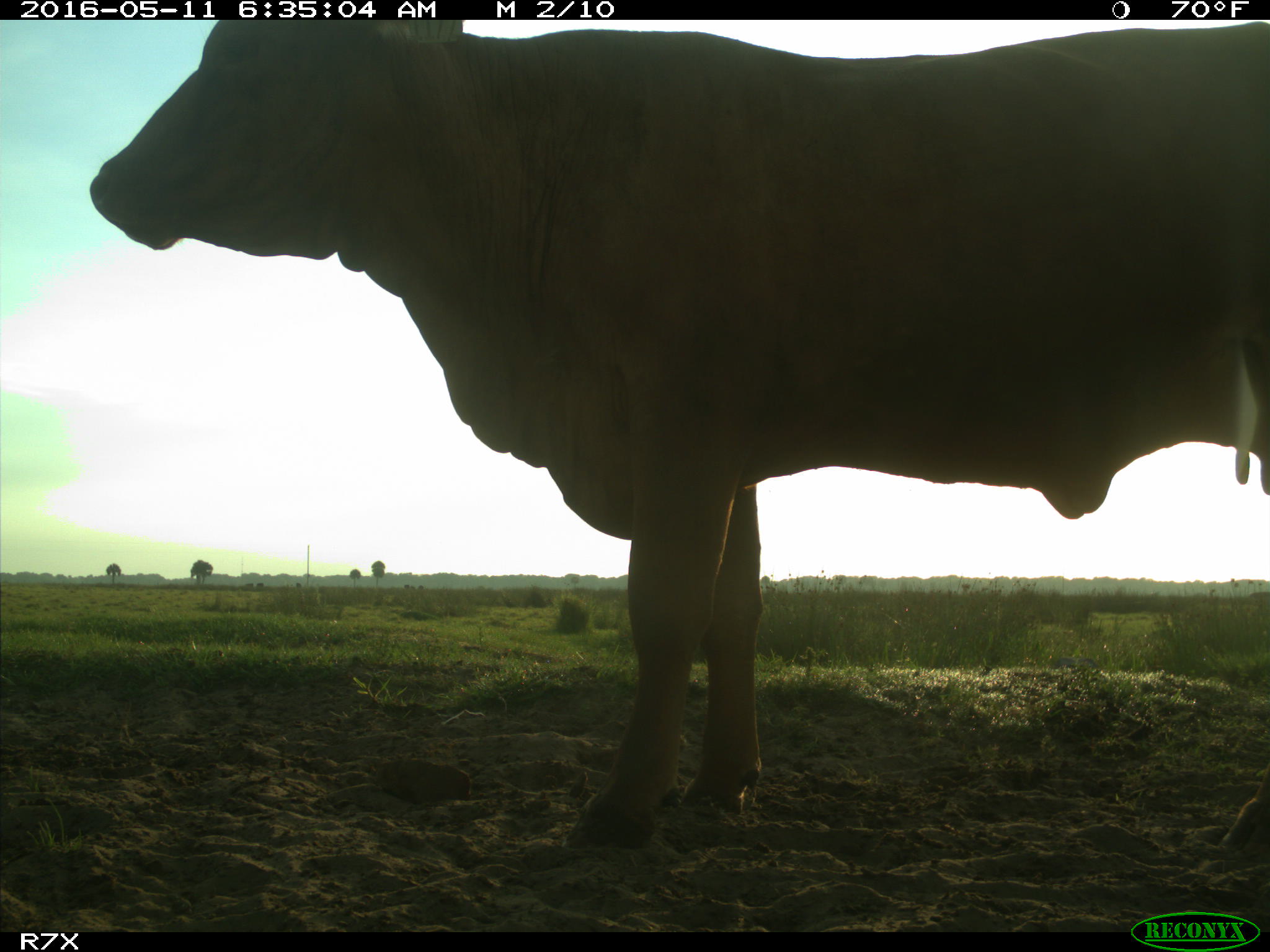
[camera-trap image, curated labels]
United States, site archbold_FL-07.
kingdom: Animalia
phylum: Chordata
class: Mammalia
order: Artiodactyla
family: Bovidae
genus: Bos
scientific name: Bos taurus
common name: domestic cow